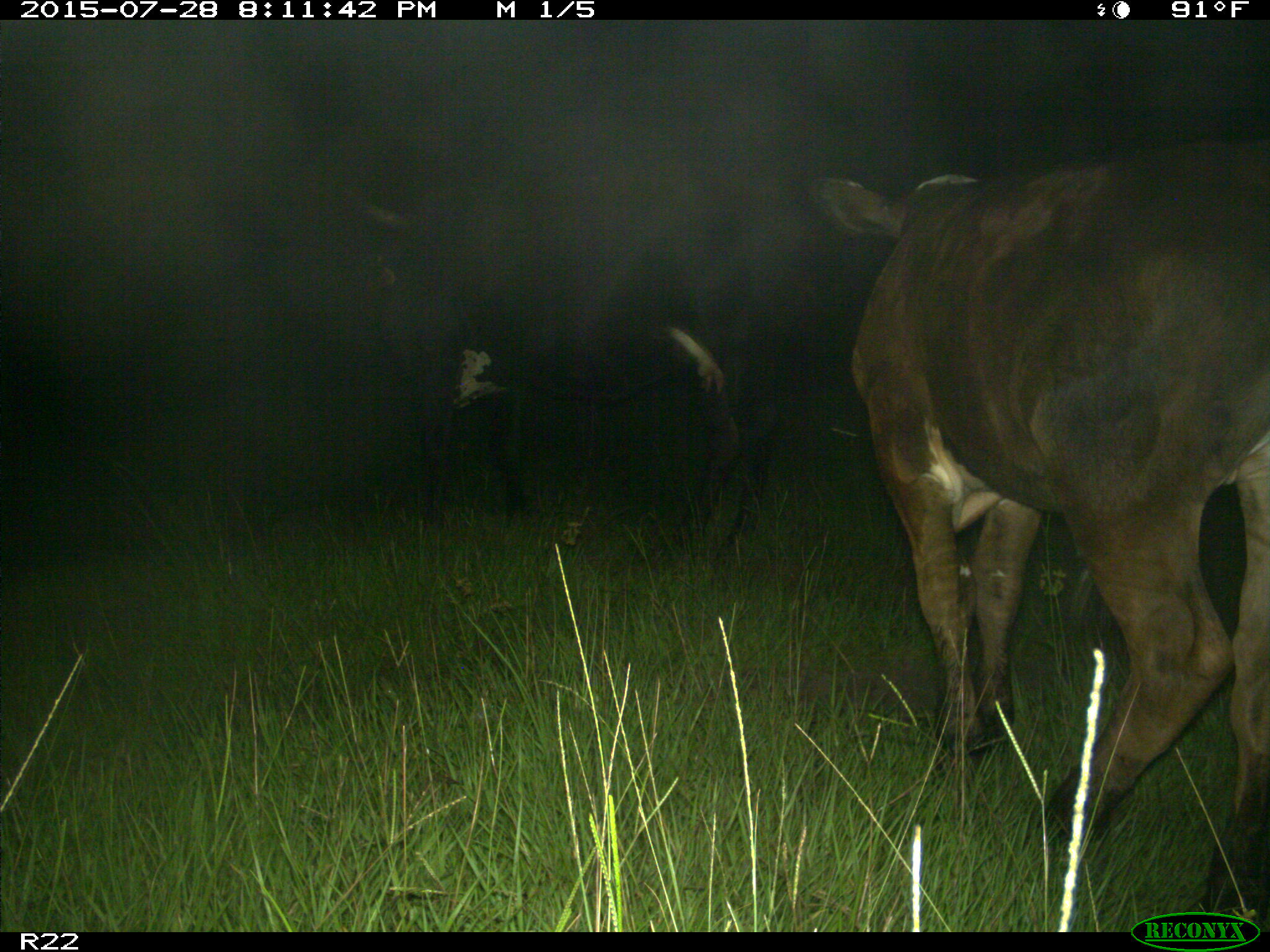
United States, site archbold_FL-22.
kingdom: Animalia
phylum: Chordata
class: Mammalia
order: Artiodactyla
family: Bovidae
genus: Bos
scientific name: Bos taurus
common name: domestic cow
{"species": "Bos taurus (domestic cow)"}